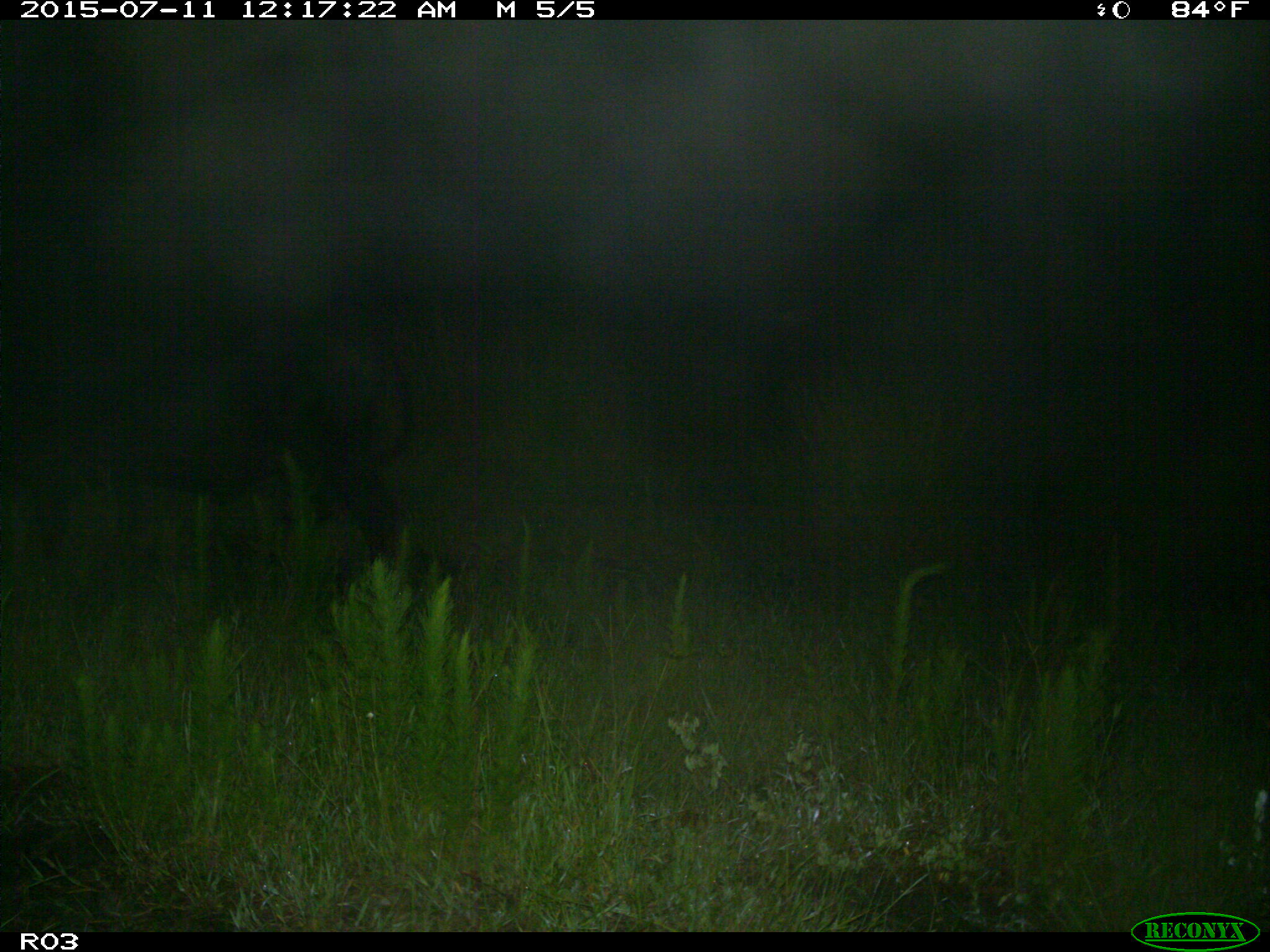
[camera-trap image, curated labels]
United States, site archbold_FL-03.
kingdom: Animalia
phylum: Chordata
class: Mammalia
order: Artiodactyla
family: Bovidae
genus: Bos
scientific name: Bos taurus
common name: domestic cow